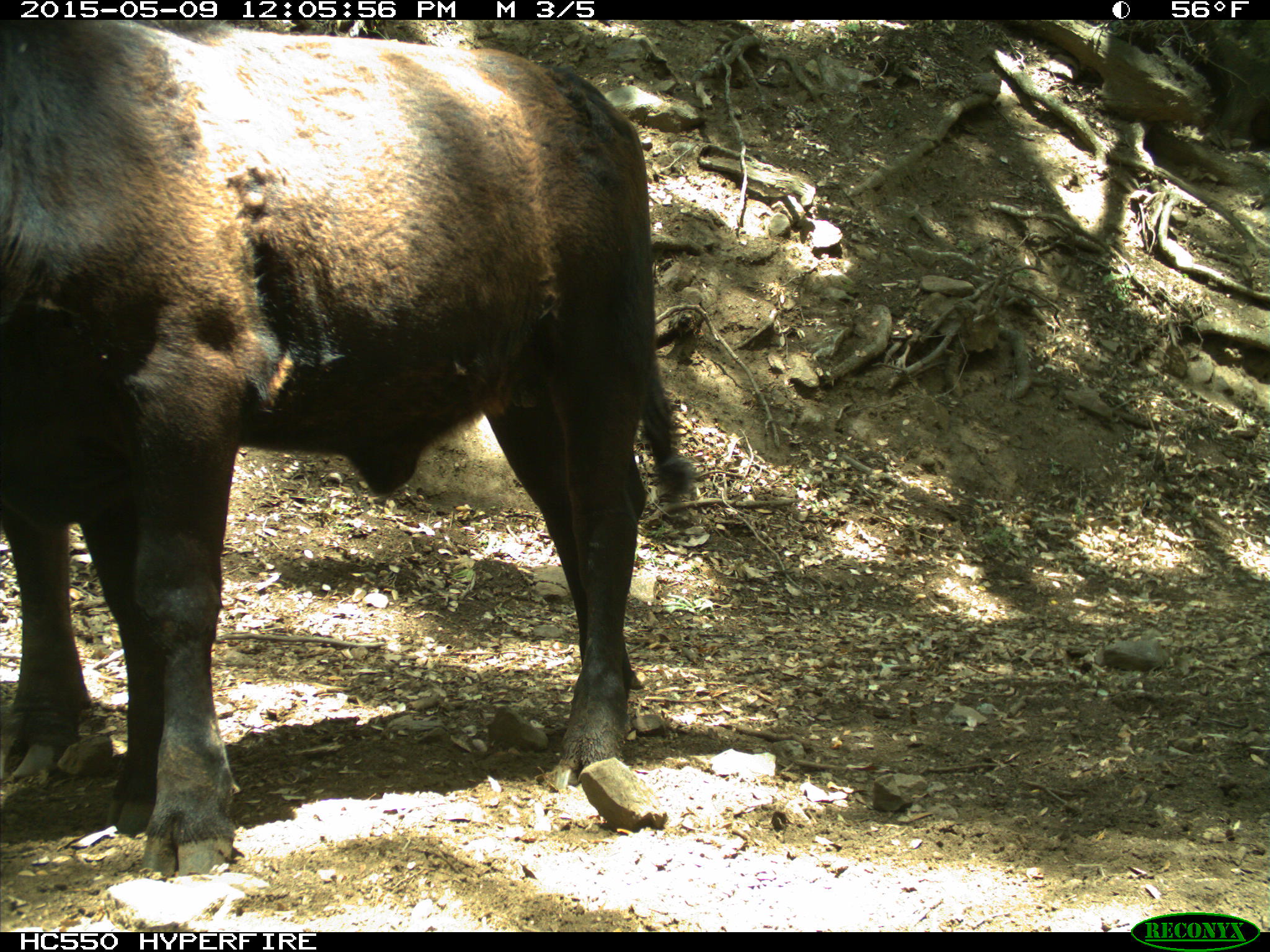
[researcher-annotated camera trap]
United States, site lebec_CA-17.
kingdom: Animalia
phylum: Chordata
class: Mammalia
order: Artiodactyla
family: Bovidae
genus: Bos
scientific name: Bos taurus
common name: domestic cow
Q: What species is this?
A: Bos taurus (domestic cow).